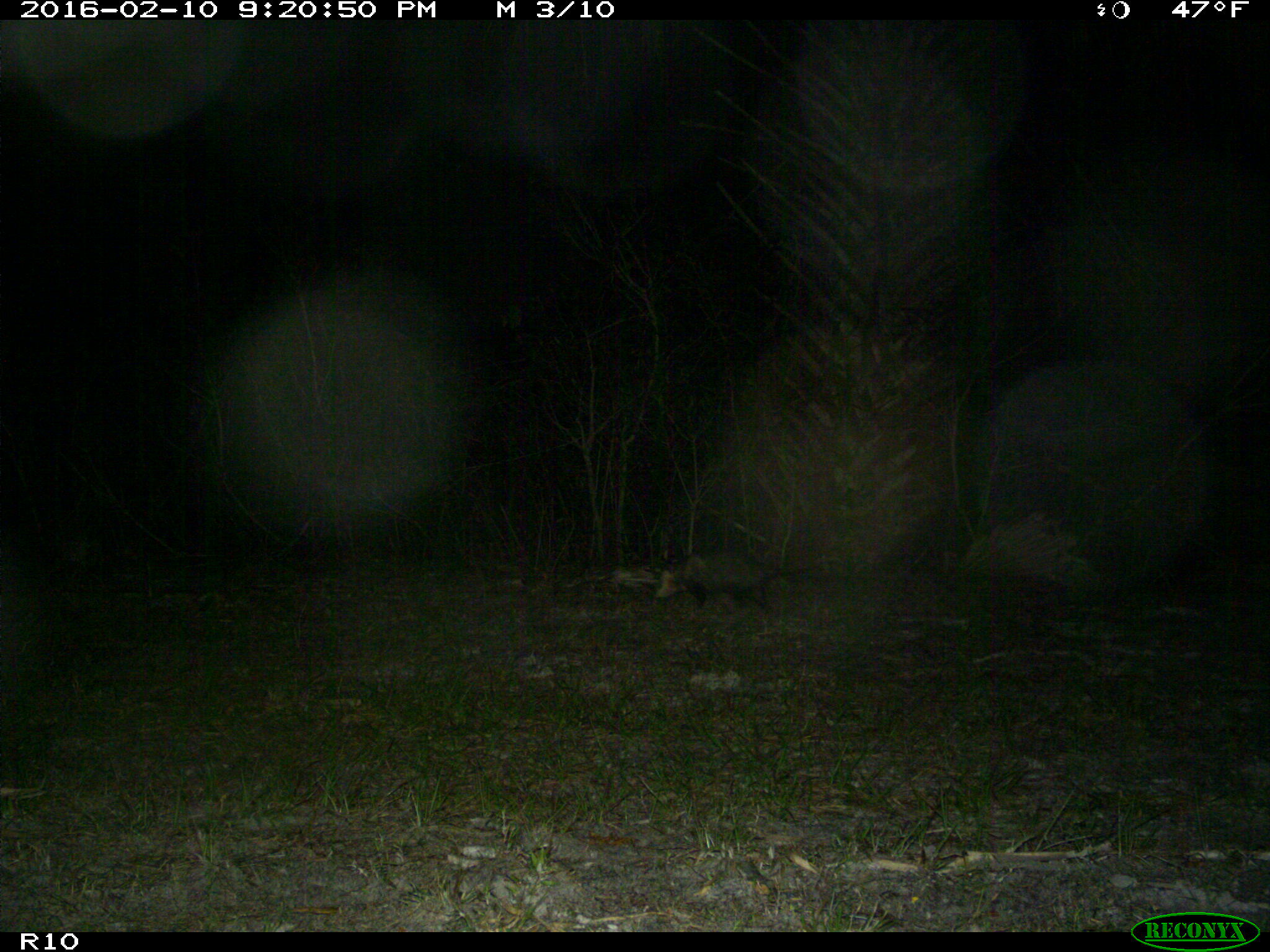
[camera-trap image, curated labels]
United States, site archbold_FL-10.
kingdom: Animalia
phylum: Chordata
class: Mammalia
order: Didelphimorphia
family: Didelphidae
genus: Didelphis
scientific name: Didelphis virginiana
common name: virginia opossum